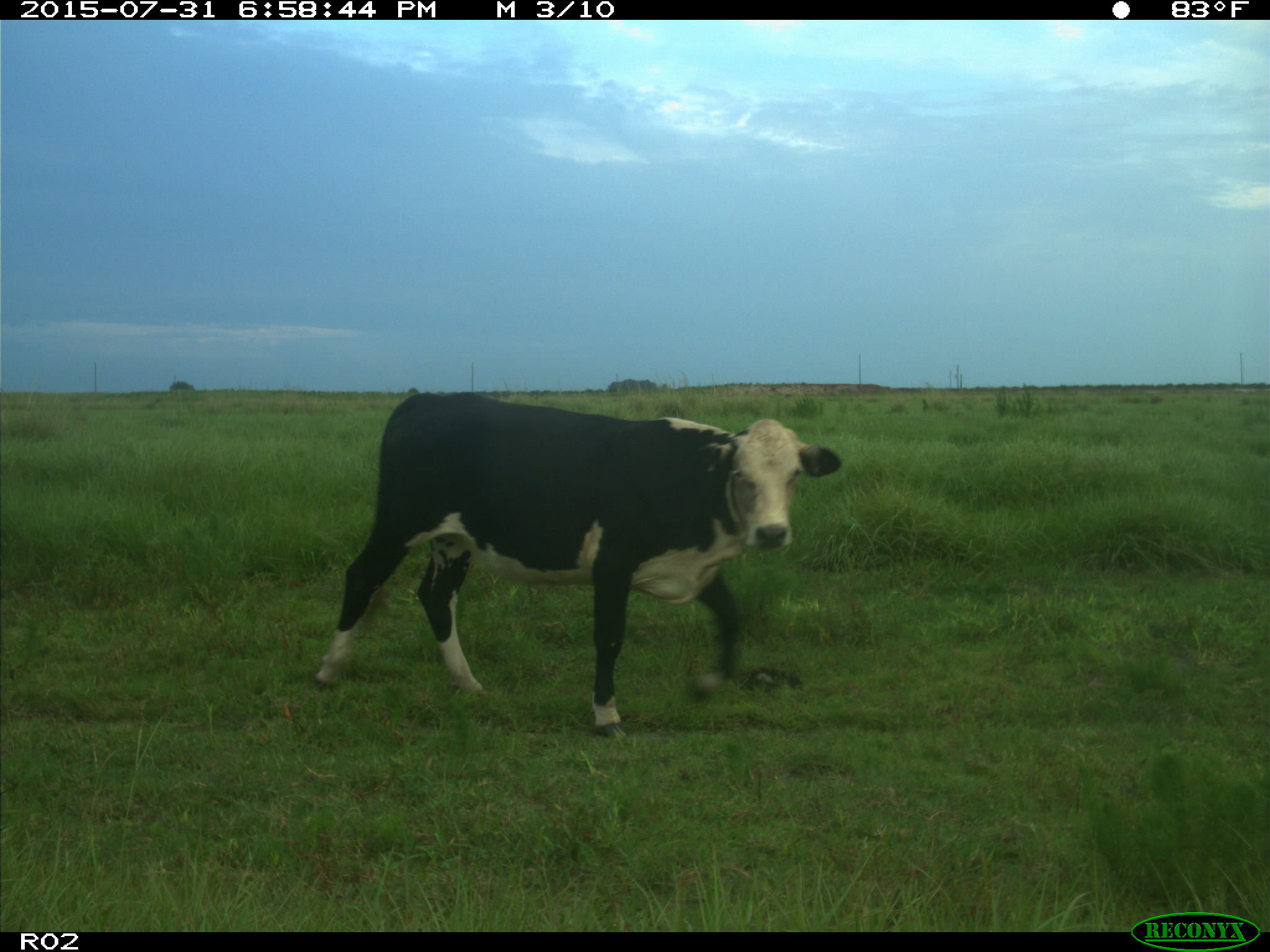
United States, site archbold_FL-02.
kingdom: Animalia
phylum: Chordata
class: Mammalia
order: Artiodactyla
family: Bovidae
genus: Bos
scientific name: Bos taurus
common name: domestic cow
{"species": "Bos taurus (domestic cow)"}